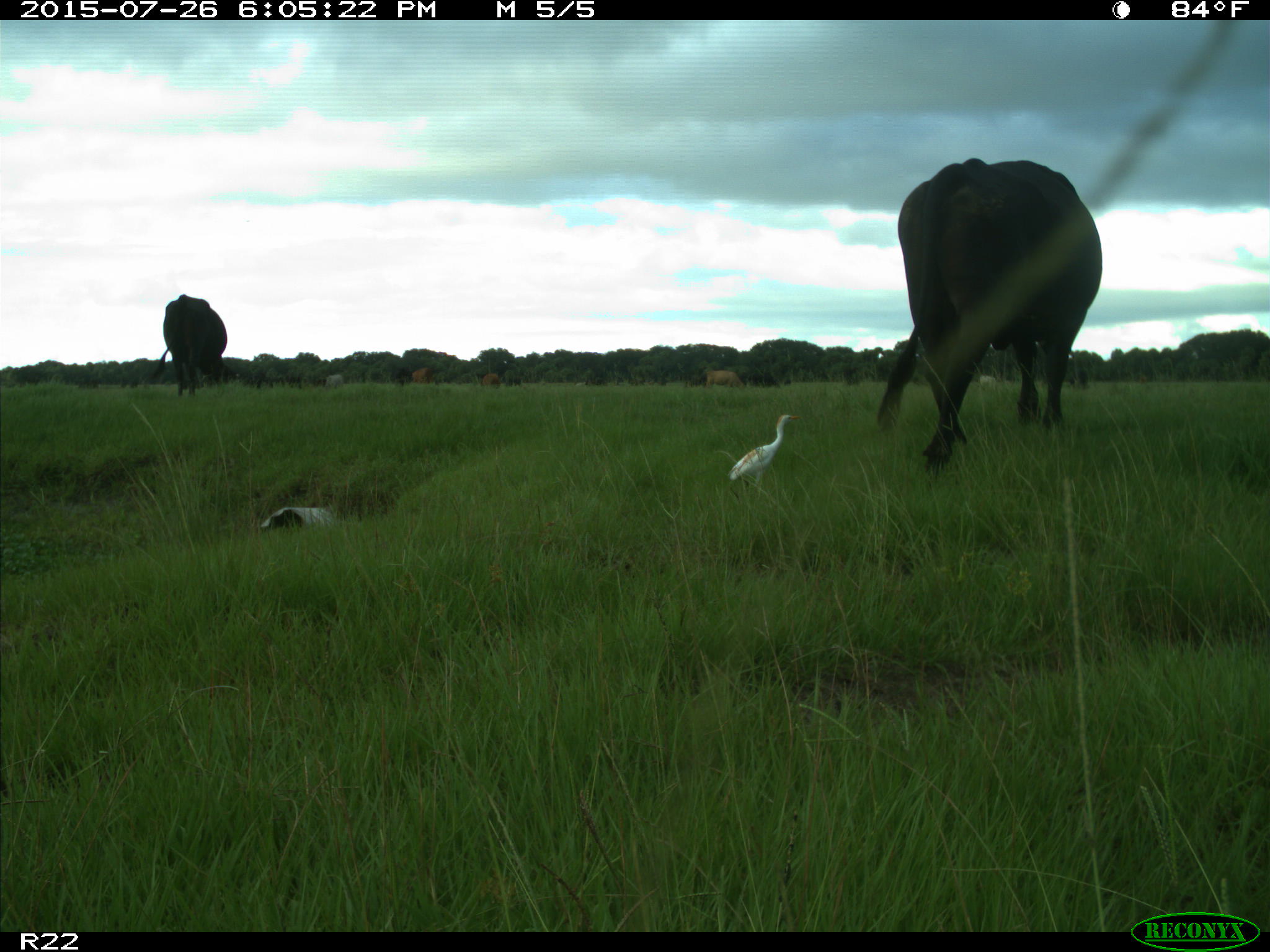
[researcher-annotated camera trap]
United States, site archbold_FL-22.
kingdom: Animalia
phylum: Chordata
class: Mammalia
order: Artiodactyla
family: Bovidae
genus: Bos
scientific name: Bos taurus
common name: domestic cow